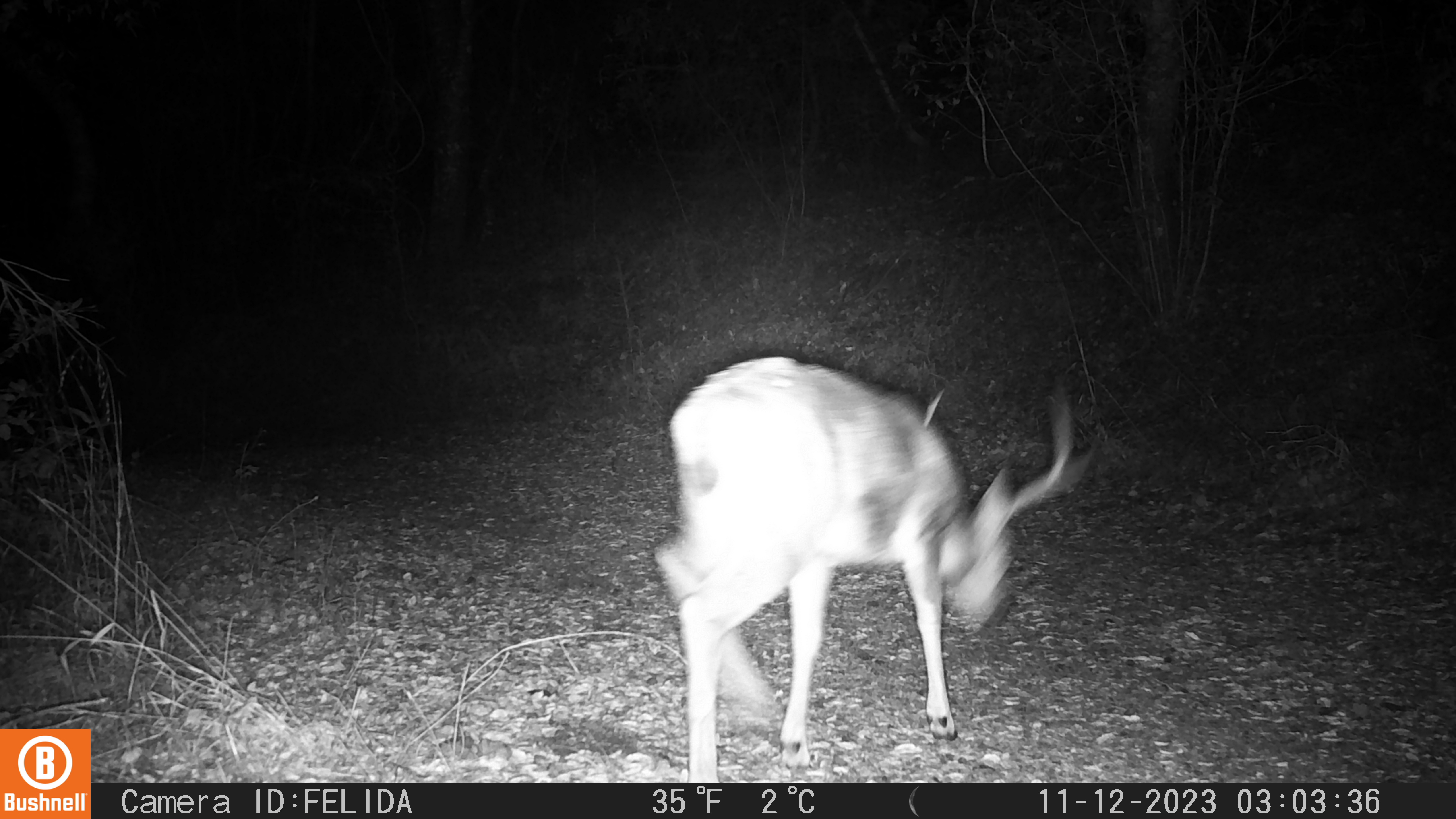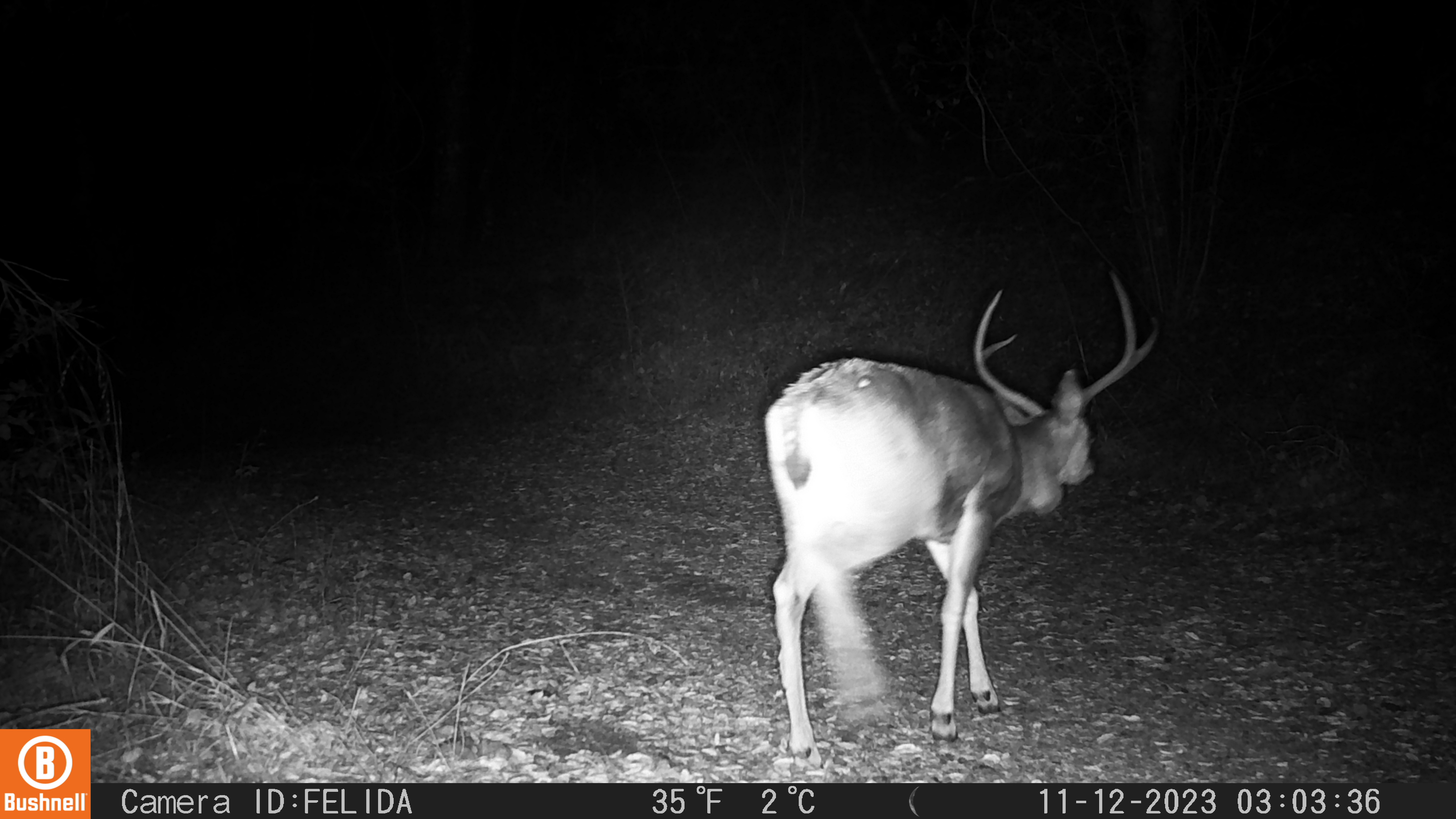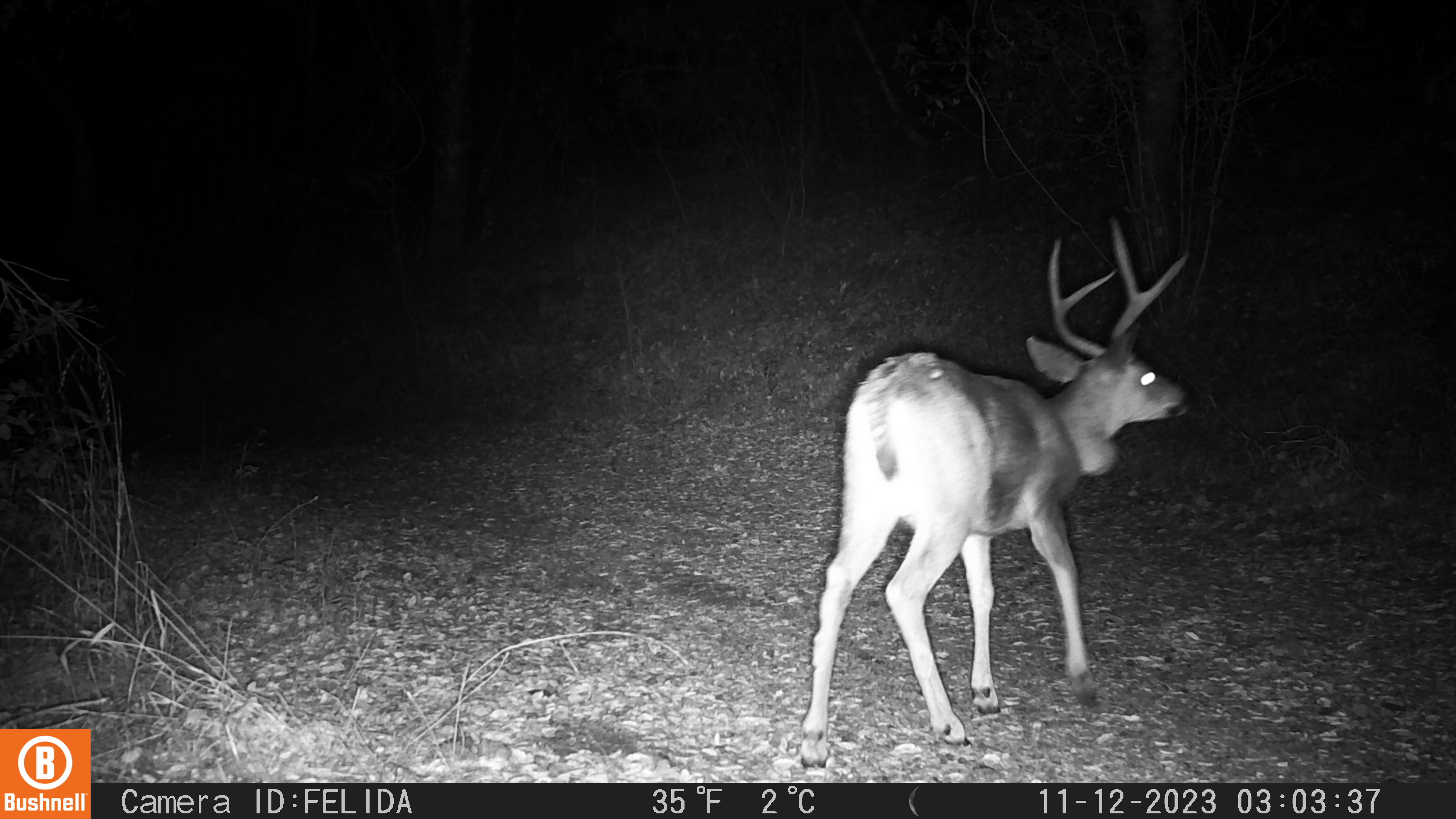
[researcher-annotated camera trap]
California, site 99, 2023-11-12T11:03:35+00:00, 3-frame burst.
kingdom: Animalia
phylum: Chordata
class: Mammalia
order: Artiodactyla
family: Cervidae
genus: Odocoileus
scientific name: Odocoileus hemionus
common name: mule deer